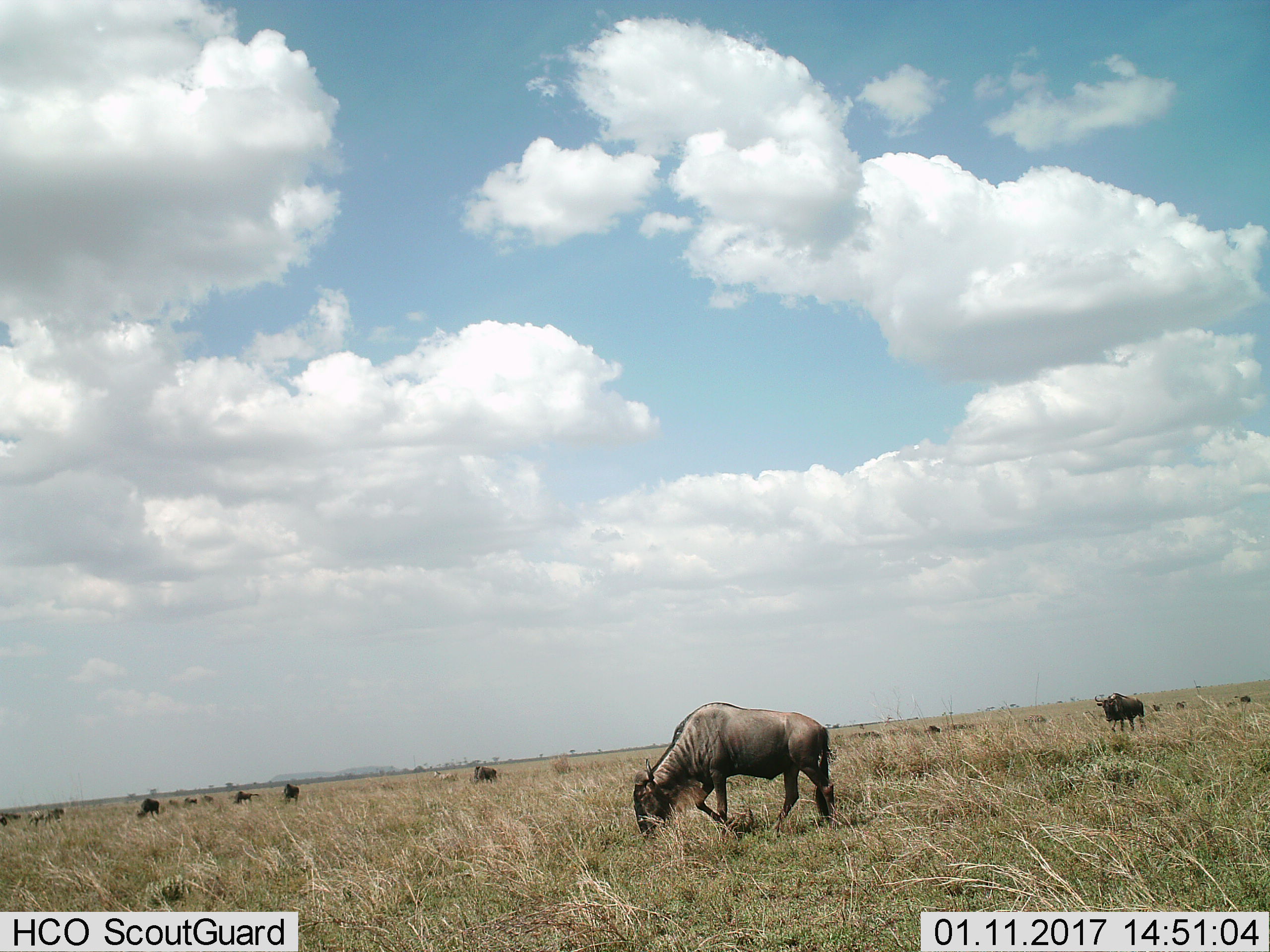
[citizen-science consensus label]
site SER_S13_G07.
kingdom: Animalia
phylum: Chordata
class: Mammalia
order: Artiodactyla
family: Bovidae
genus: Connochaetes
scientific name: Connochaetes taurinus taurinus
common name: blue wildebeest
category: wildebeestblue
Wildebeestblue (blue wildebeest) (Connochaetes taurinus taurinus), count 11-50. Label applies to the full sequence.